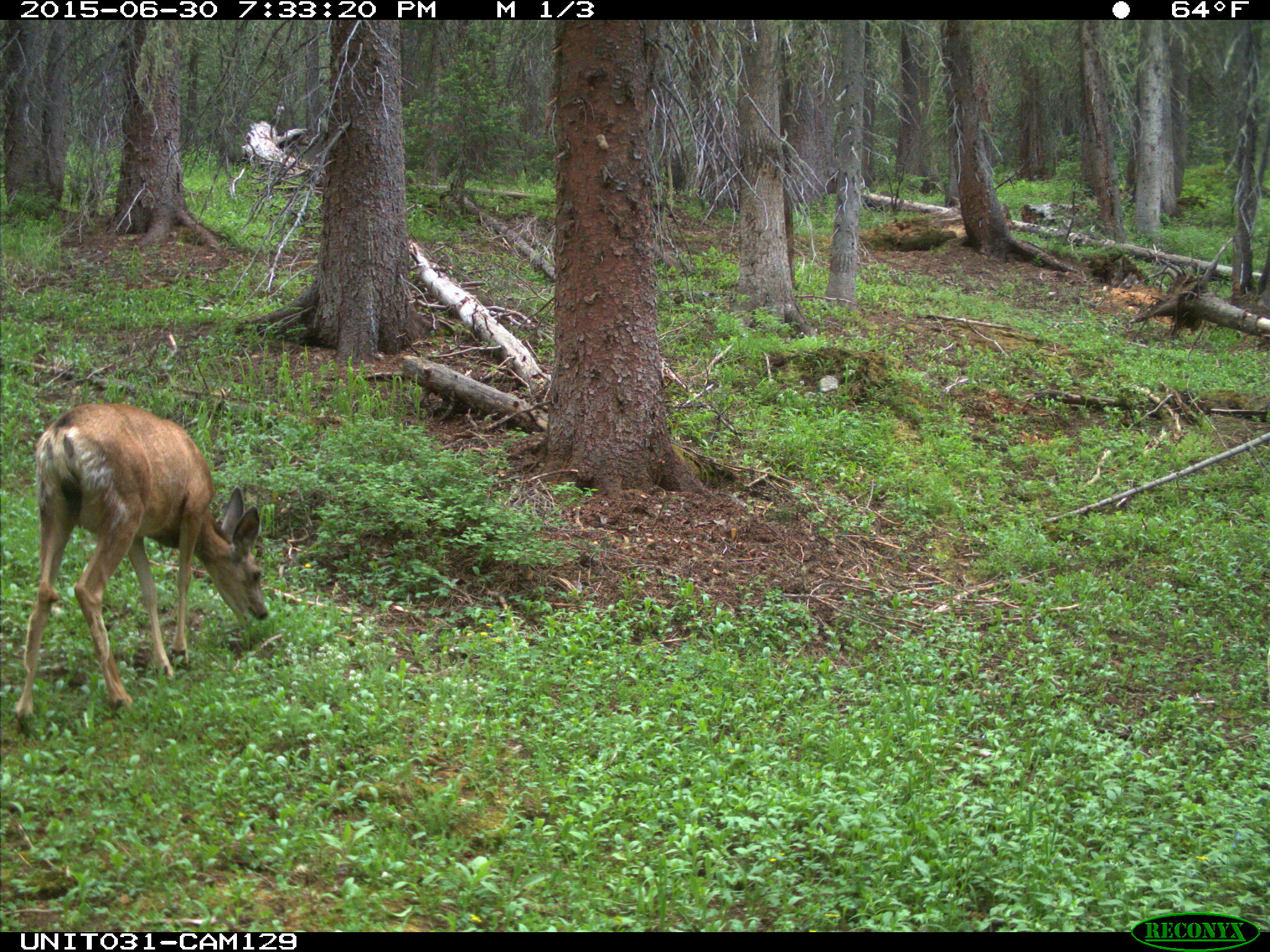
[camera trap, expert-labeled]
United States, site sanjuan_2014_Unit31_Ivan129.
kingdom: Animalia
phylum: Chordata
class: Mammalia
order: Artiodactyla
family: Cervidae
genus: Odocoileus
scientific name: Odocoileus hemionus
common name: mule deer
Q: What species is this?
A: Odocoileus hemionus (mule deer).